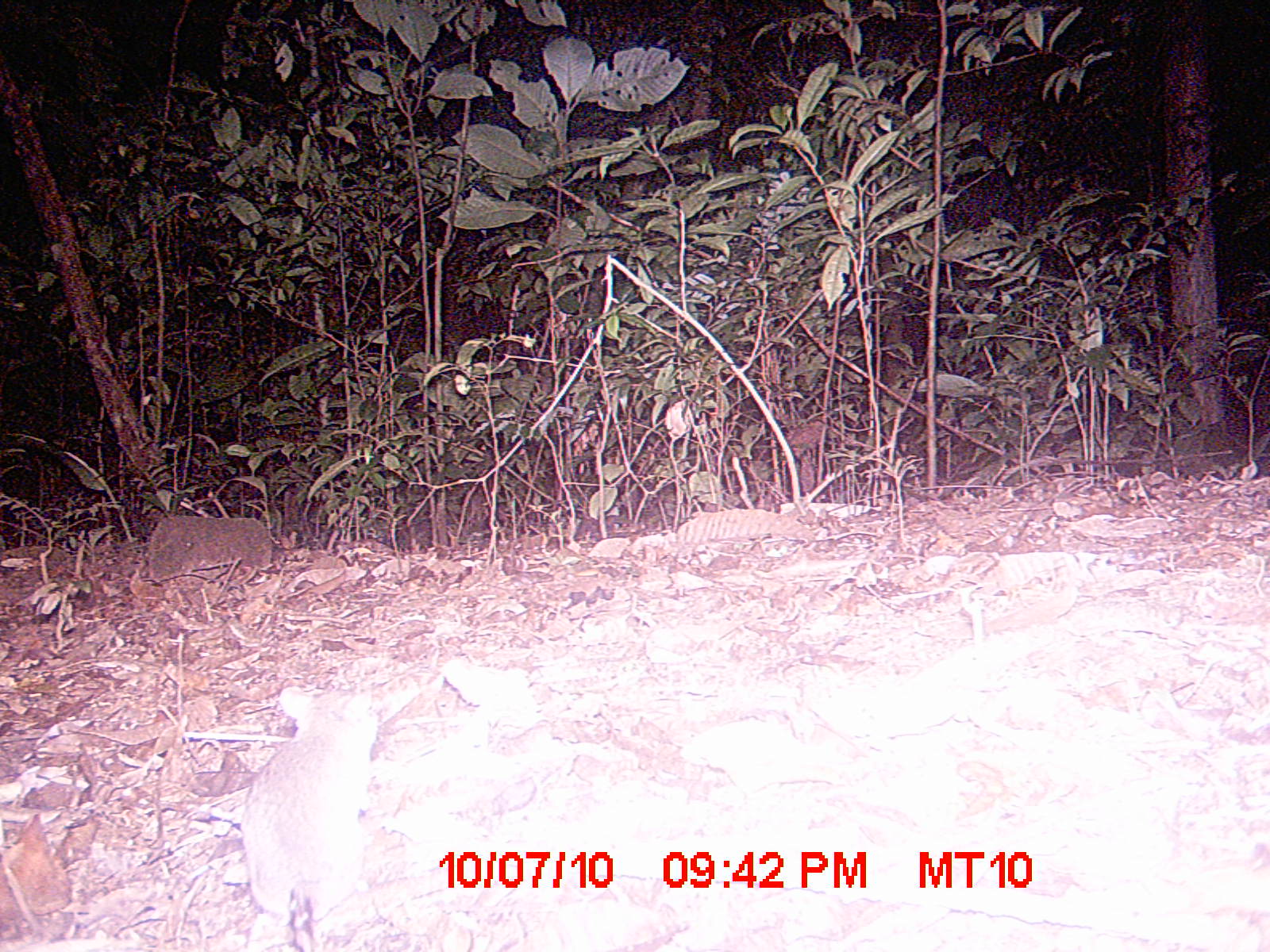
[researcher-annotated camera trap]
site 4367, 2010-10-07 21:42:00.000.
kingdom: Animalia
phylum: Chordata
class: Aves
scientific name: Aves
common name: bird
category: unknown bird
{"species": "unknown bird (bird) (Aves)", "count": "1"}